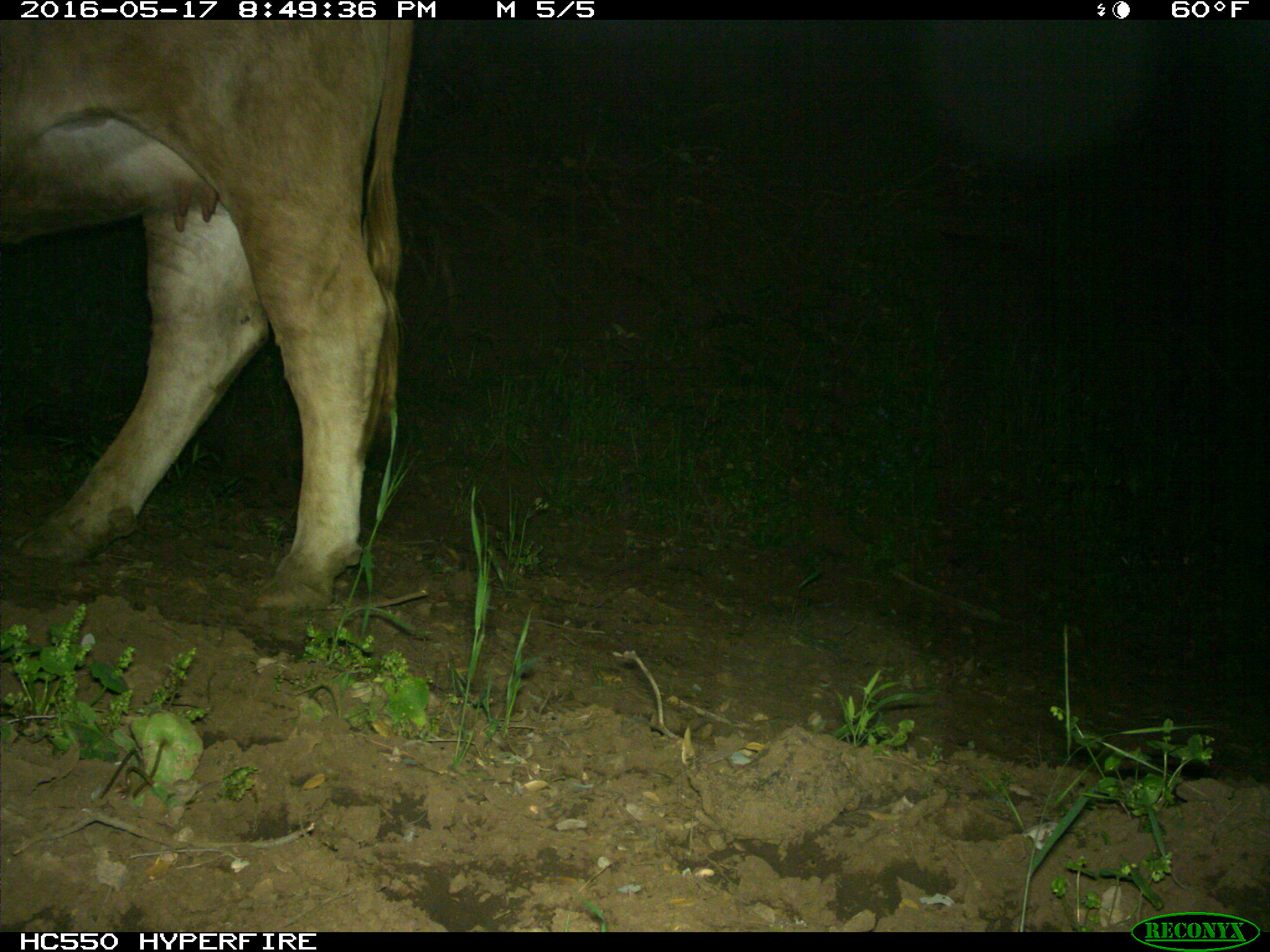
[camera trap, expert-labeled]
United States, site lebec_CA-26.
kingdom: Animalia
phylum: Chordata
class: Mammalia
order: Artiodactyla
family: Bovidae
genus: Bos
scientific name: Bos taurus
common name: domestic cow